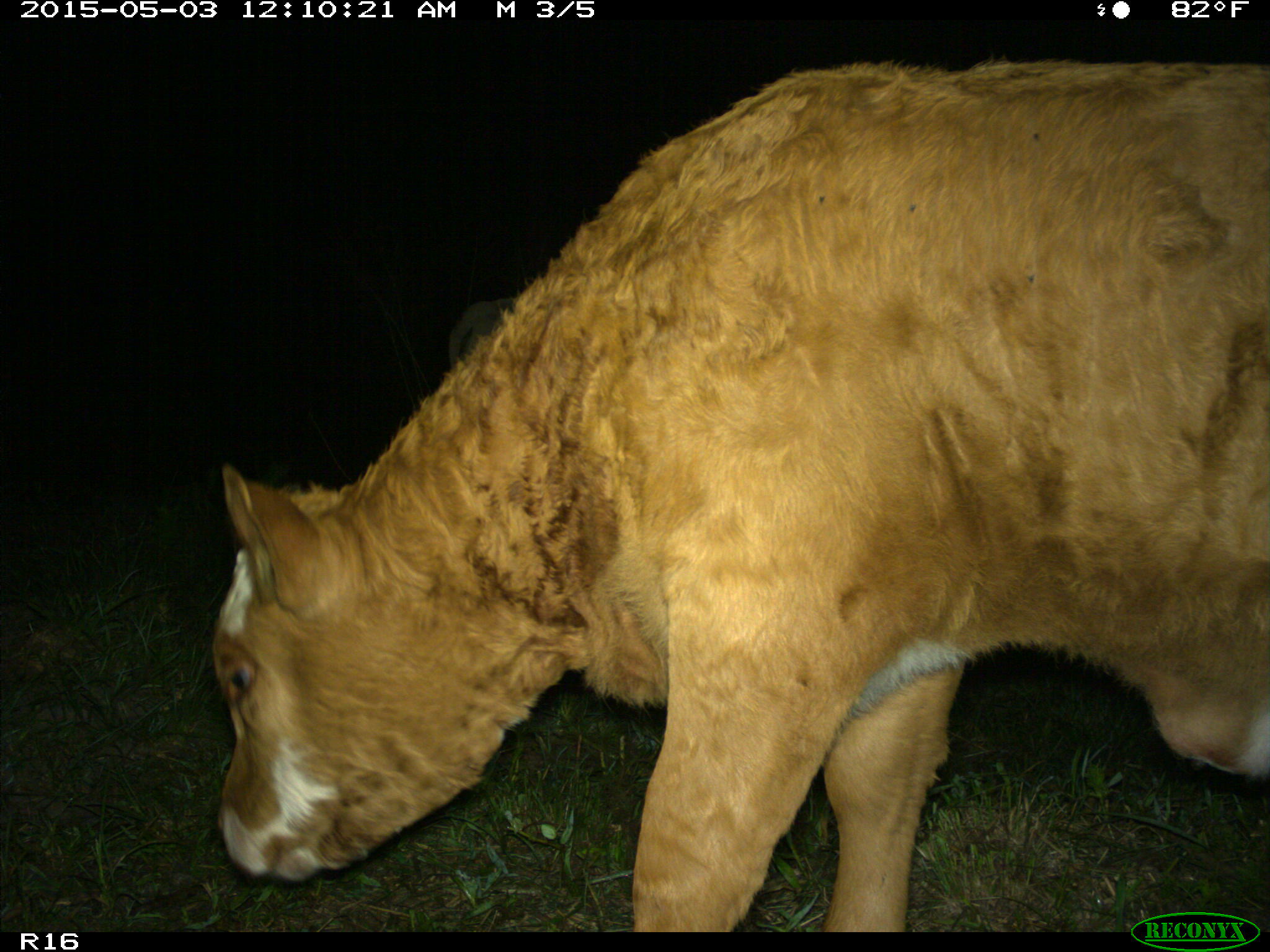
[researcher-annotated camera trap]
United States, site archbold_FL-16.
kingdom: Animalia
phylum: Chordata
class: Mammalia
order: Artiodactyla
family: Bovidae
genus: Bos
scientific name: Bos taurus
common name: domestic cow